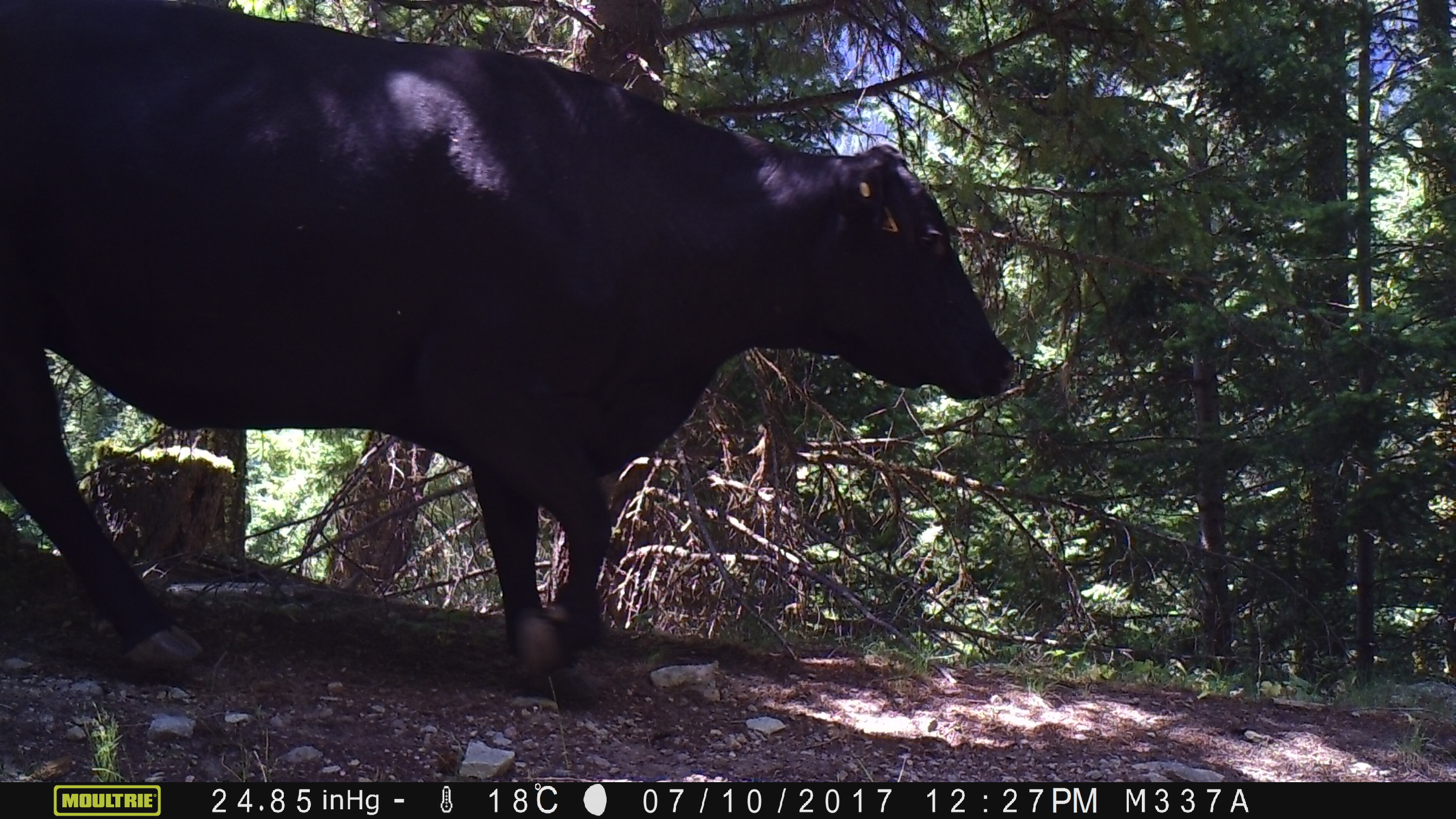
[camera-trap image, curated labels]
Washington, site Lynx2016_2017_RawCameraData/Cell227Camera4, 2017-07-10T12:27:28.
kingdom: Animalia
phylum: Chordata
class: Mammalia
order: Artiodactyla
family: Bovidae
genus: Bos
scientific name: Bos taurus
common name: domestic cattle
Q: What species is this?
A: Domestic cattle (Bos taurus).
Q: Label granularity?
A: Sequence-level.